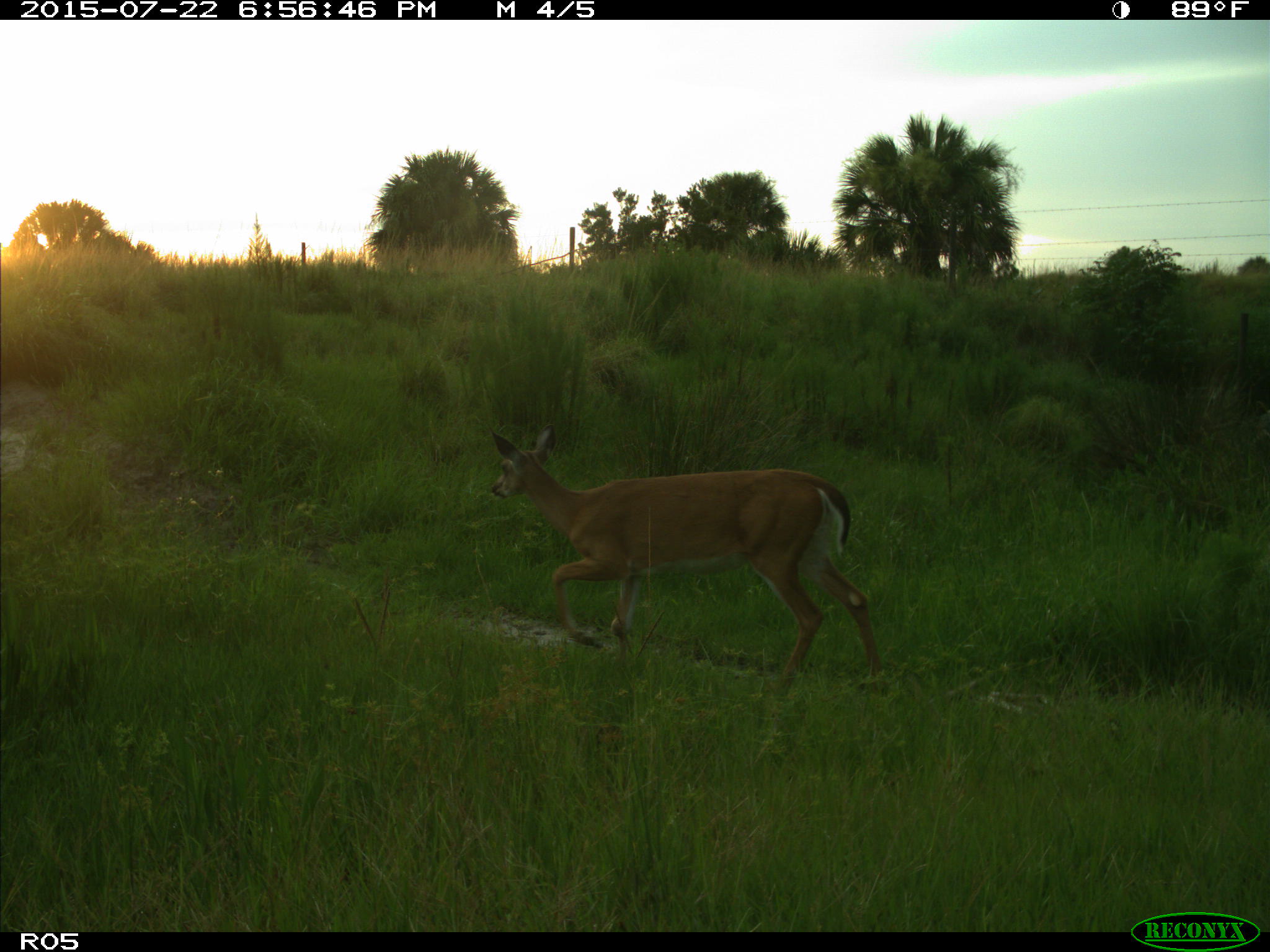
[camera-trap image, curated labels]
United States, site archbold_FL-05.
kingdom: Animalia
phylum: Chordata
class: Mammalia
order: Artiodactyla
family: Cervidae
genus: Odocoileus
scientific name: Odocoileus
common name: deer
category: unidentified deer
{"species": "unidentified deer (deer) (Odocoileus)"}